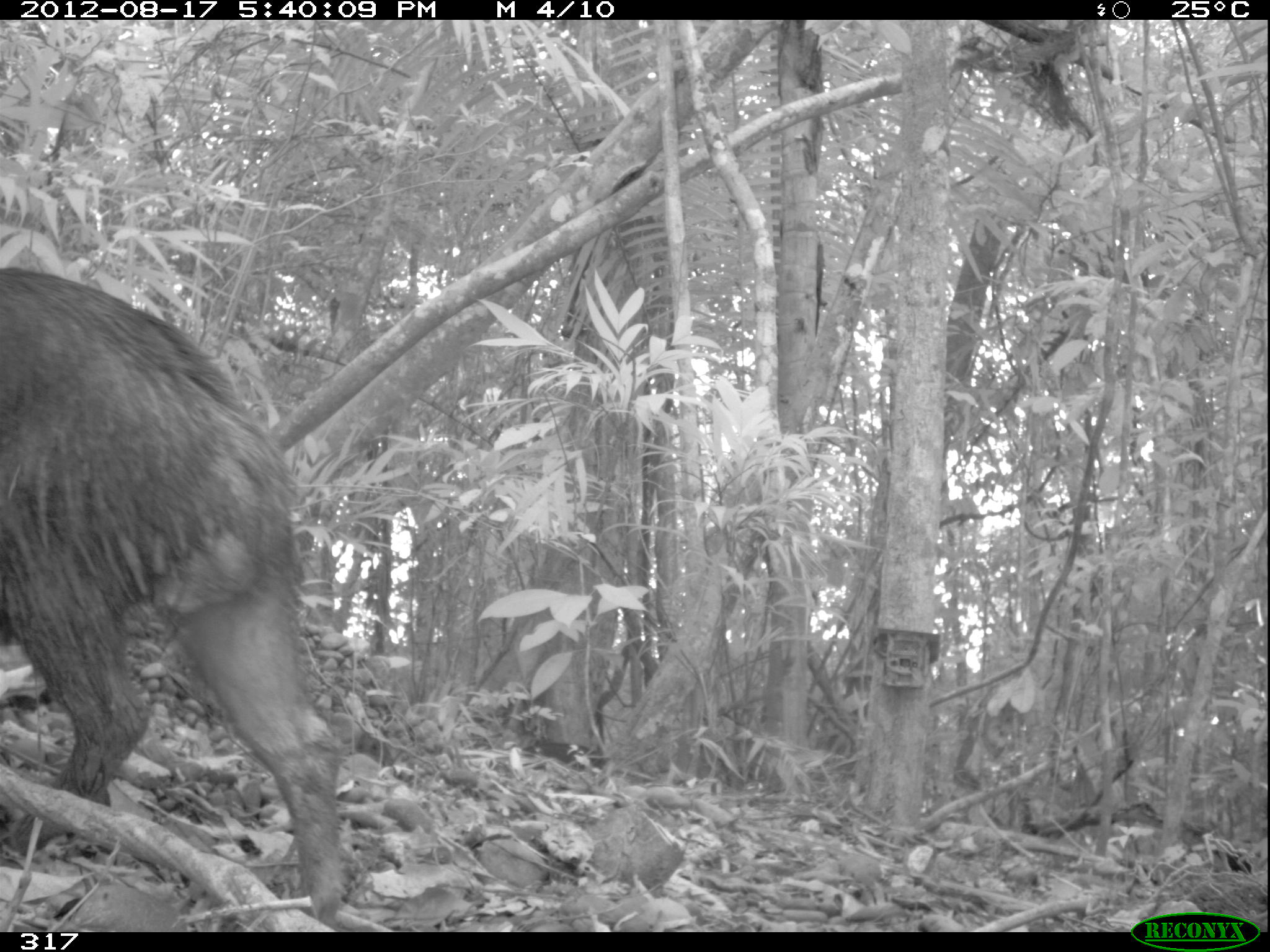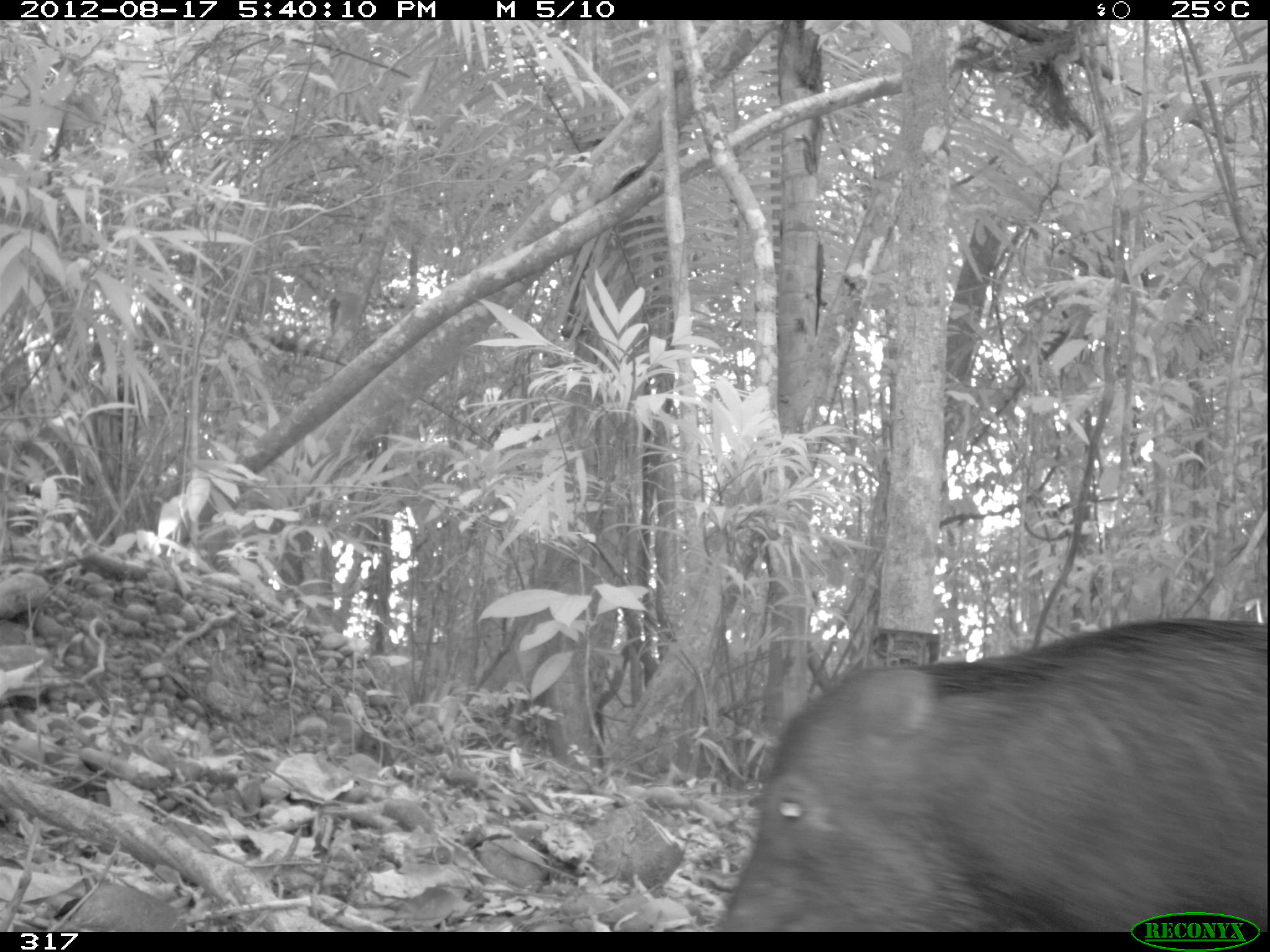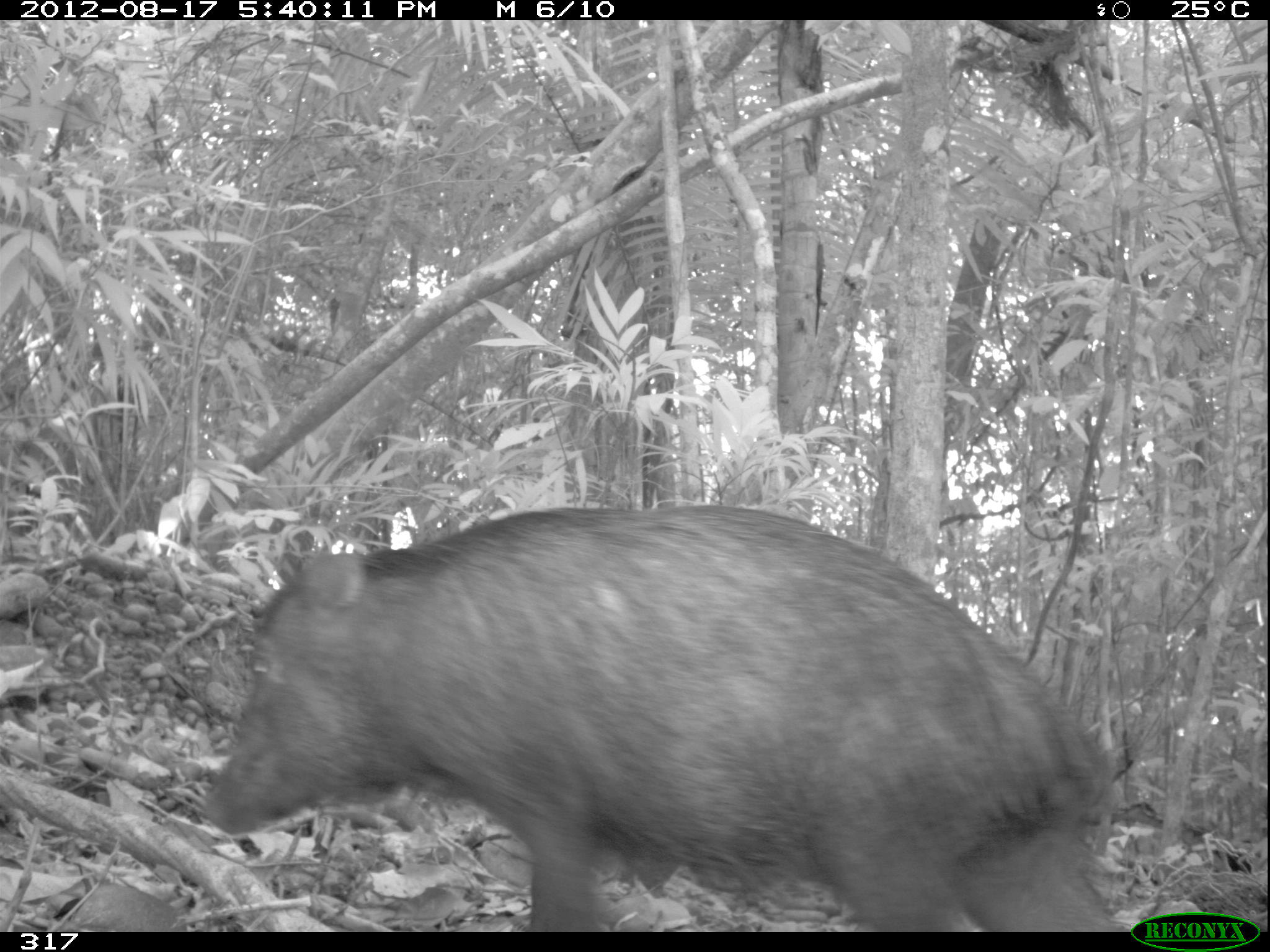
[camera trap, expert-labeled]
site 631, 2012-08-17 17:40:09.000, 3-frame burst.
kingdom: Animalia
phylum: Chordata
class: Mammalia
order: Artiodactyla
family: Tayassuidae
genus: Tayassu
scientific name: Tayassu pecari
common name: white-lipped peccary